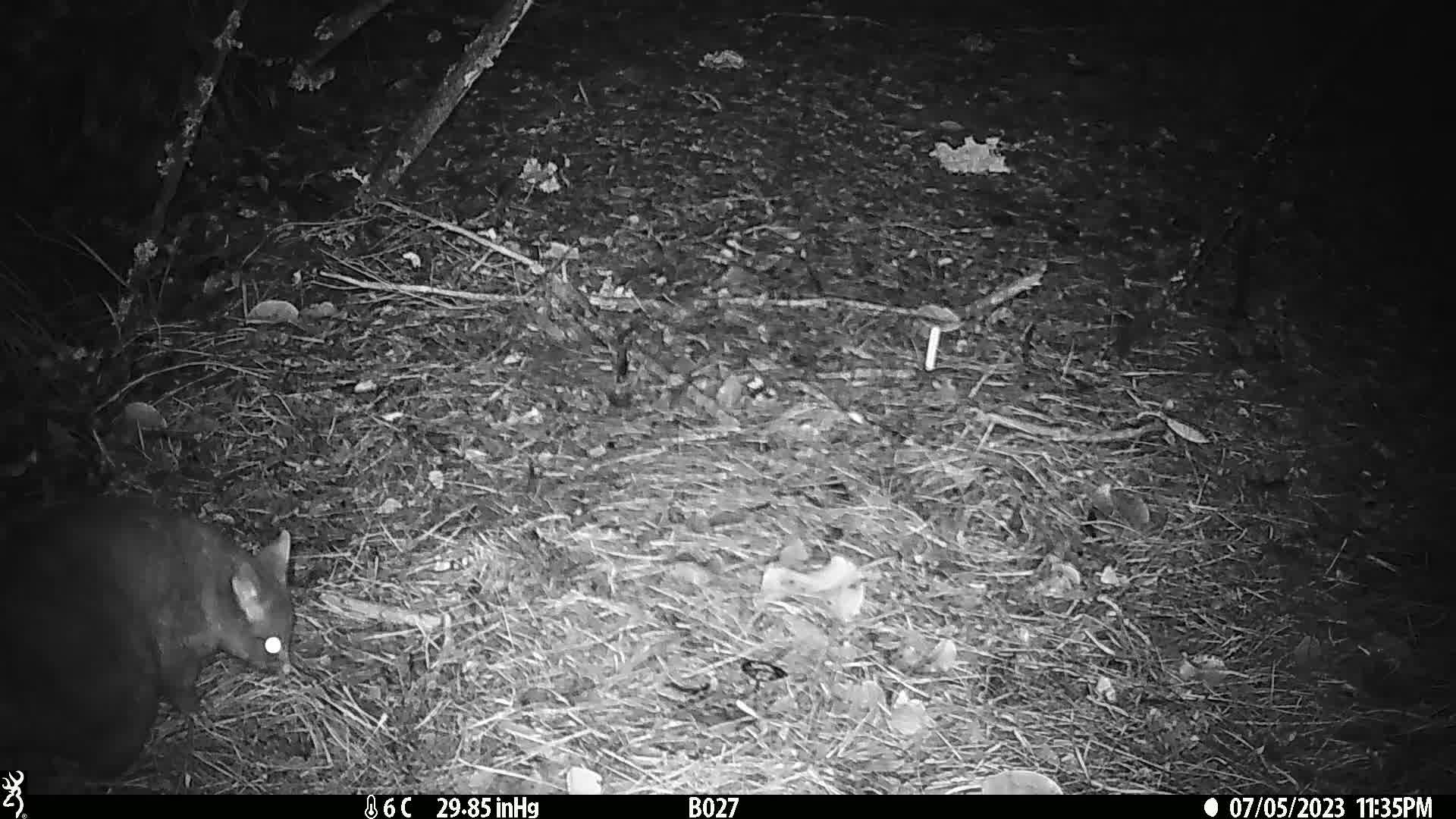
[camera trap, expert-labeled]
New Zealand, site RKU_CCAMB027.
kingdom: Animalia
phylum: Chordata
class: Mammalia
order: Diprotodontia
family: Phalangeridae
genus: Trichosurus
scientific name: Trichosurus vulpecula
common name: common brushtail possum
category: possum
Possum (common brushtail possum) (Trichosurus vulpecula).